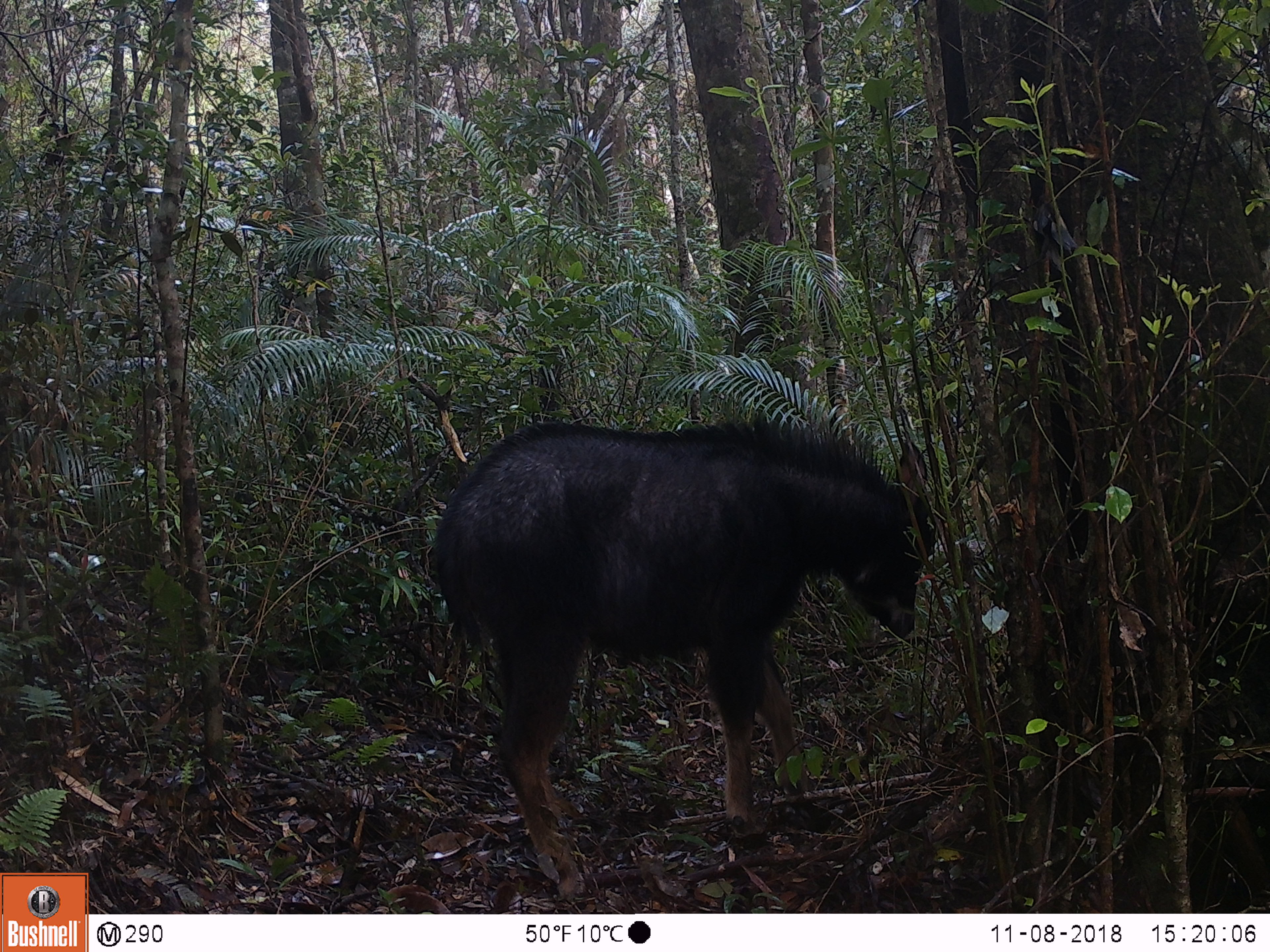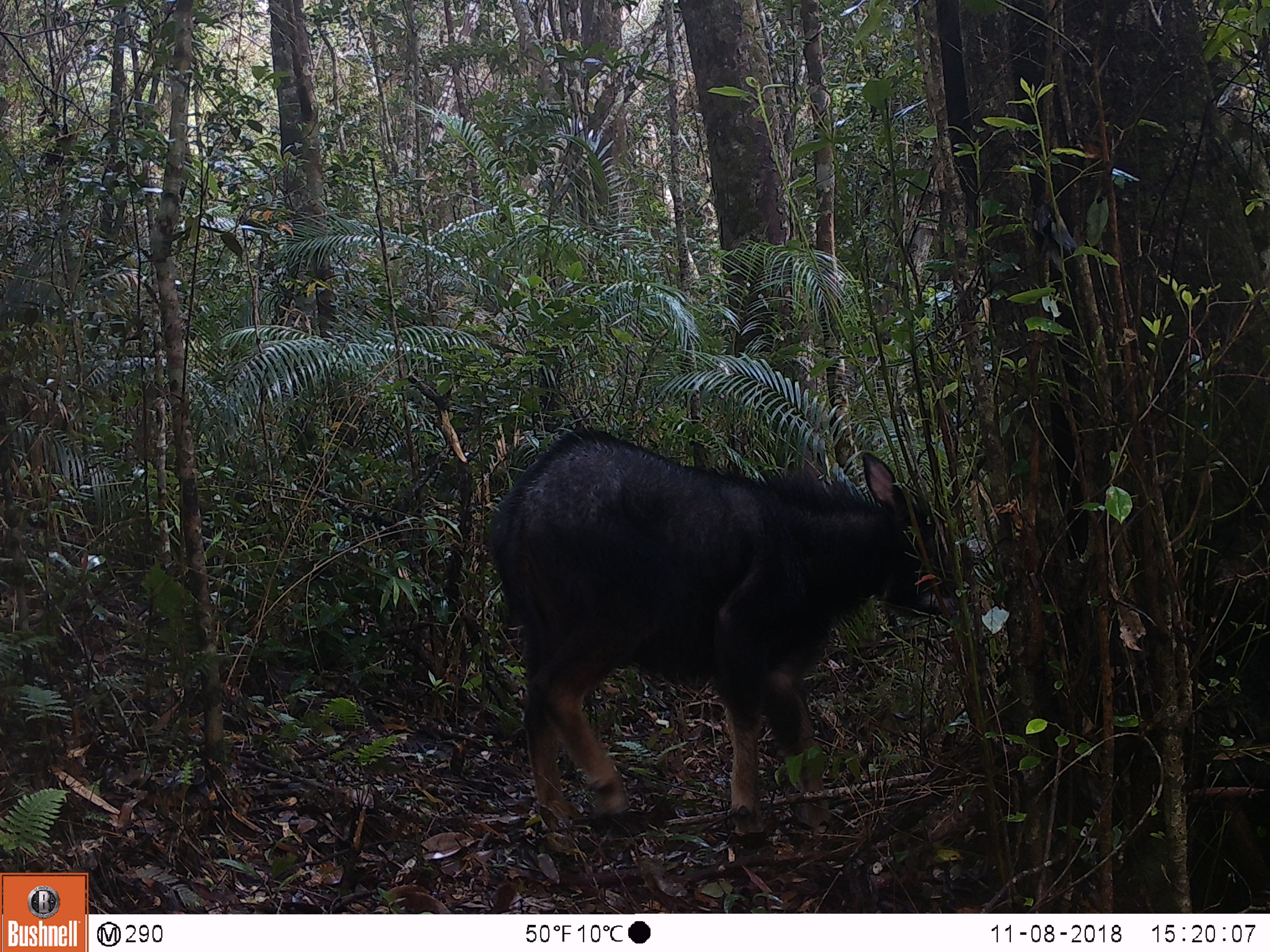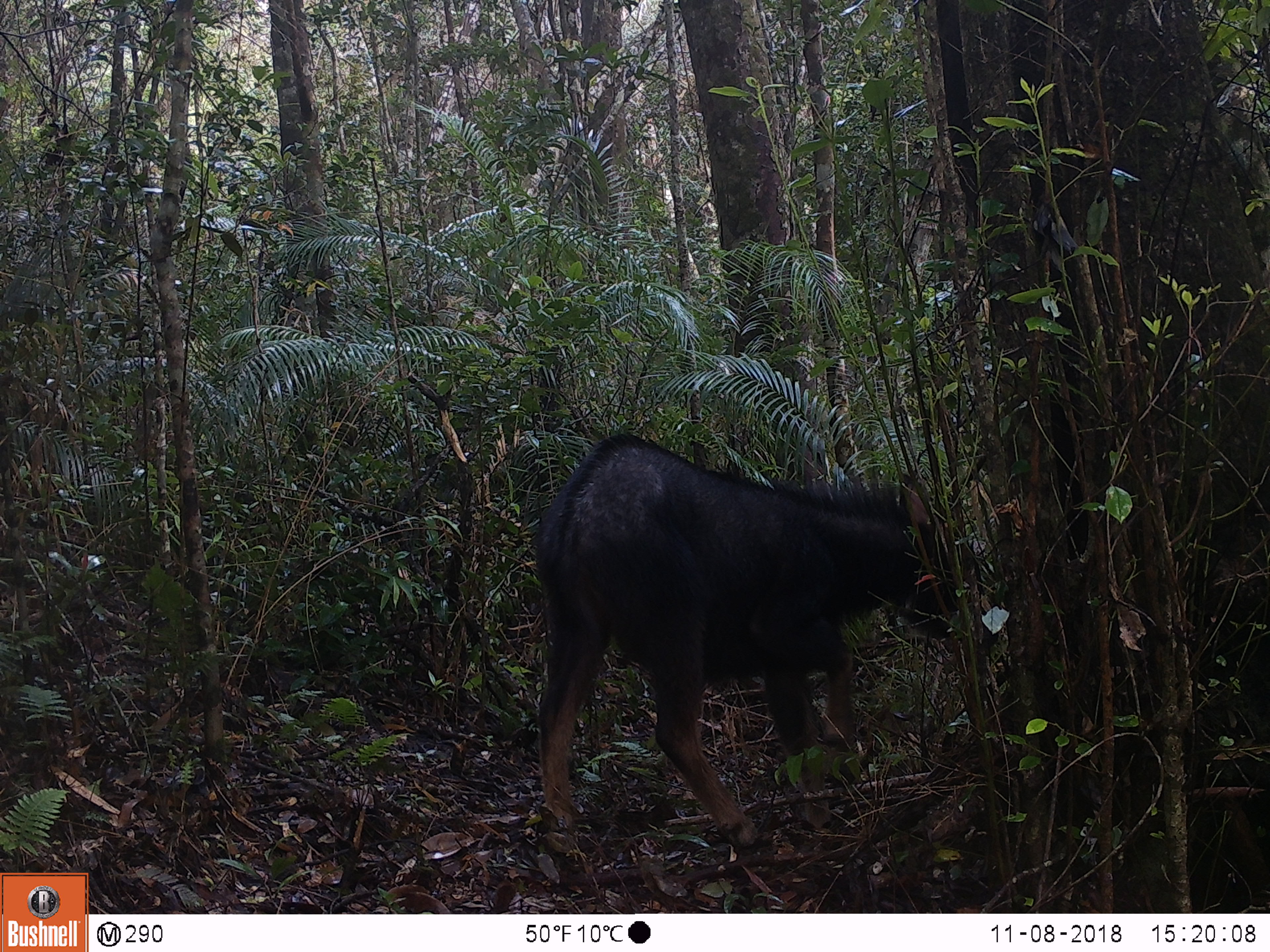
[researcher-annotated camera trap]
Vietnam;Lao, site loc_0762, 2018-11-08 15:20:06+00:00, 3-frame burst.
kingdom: Animalia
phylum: Chordata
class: Mammalia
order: Artiodactyla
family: Bovidae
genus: Capricornis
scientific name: Capricornis sumatraensis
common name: chinese serow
Chinese serow (Capricornis sumatraensis). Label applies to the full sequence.